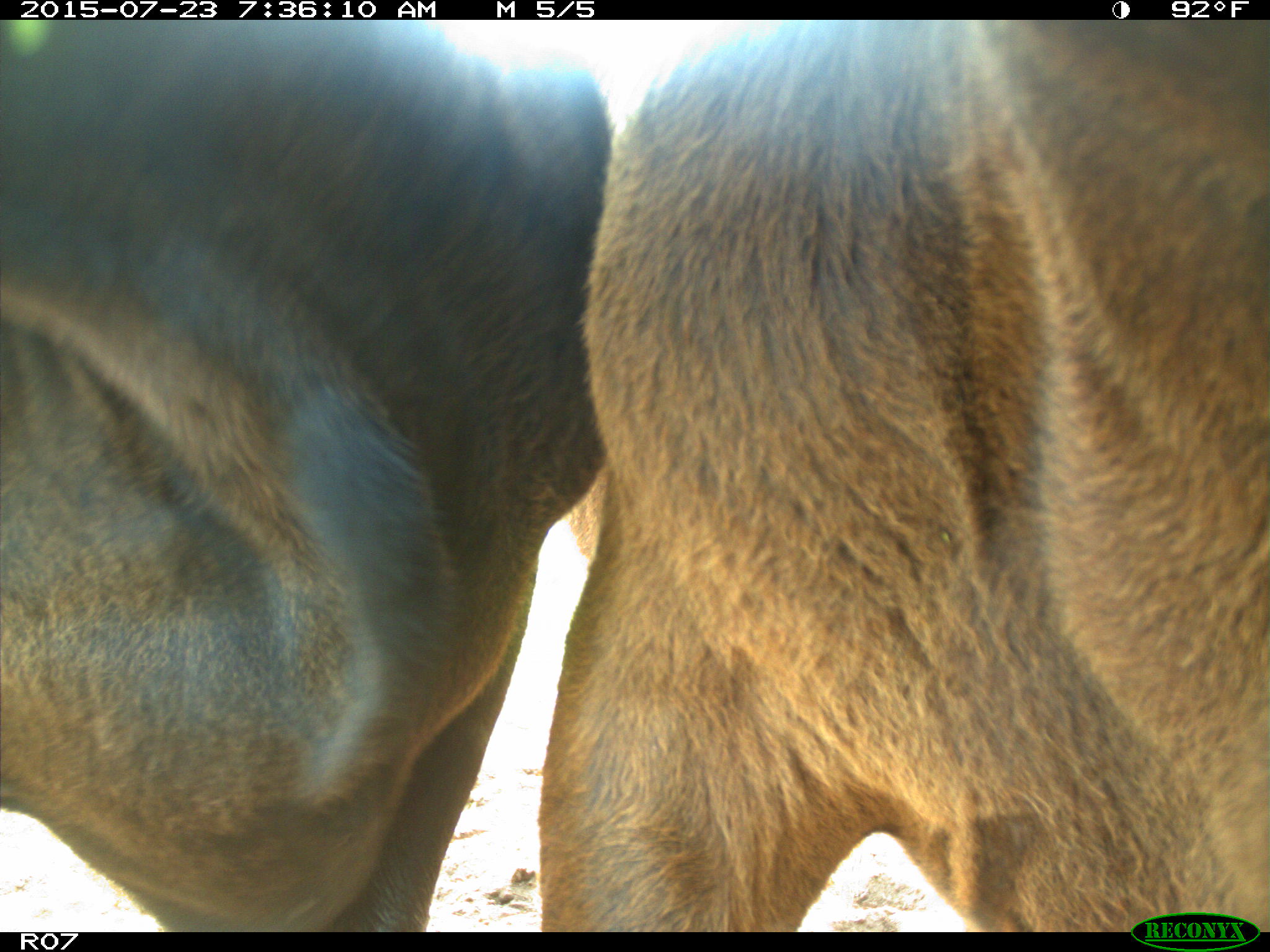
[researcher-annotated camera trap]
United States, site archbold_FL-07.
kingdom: Animalia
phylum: Chordata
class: Mammalia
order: Artiodactyla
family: Bovidae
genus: Bos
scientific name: Bos taurus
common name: domestic cow